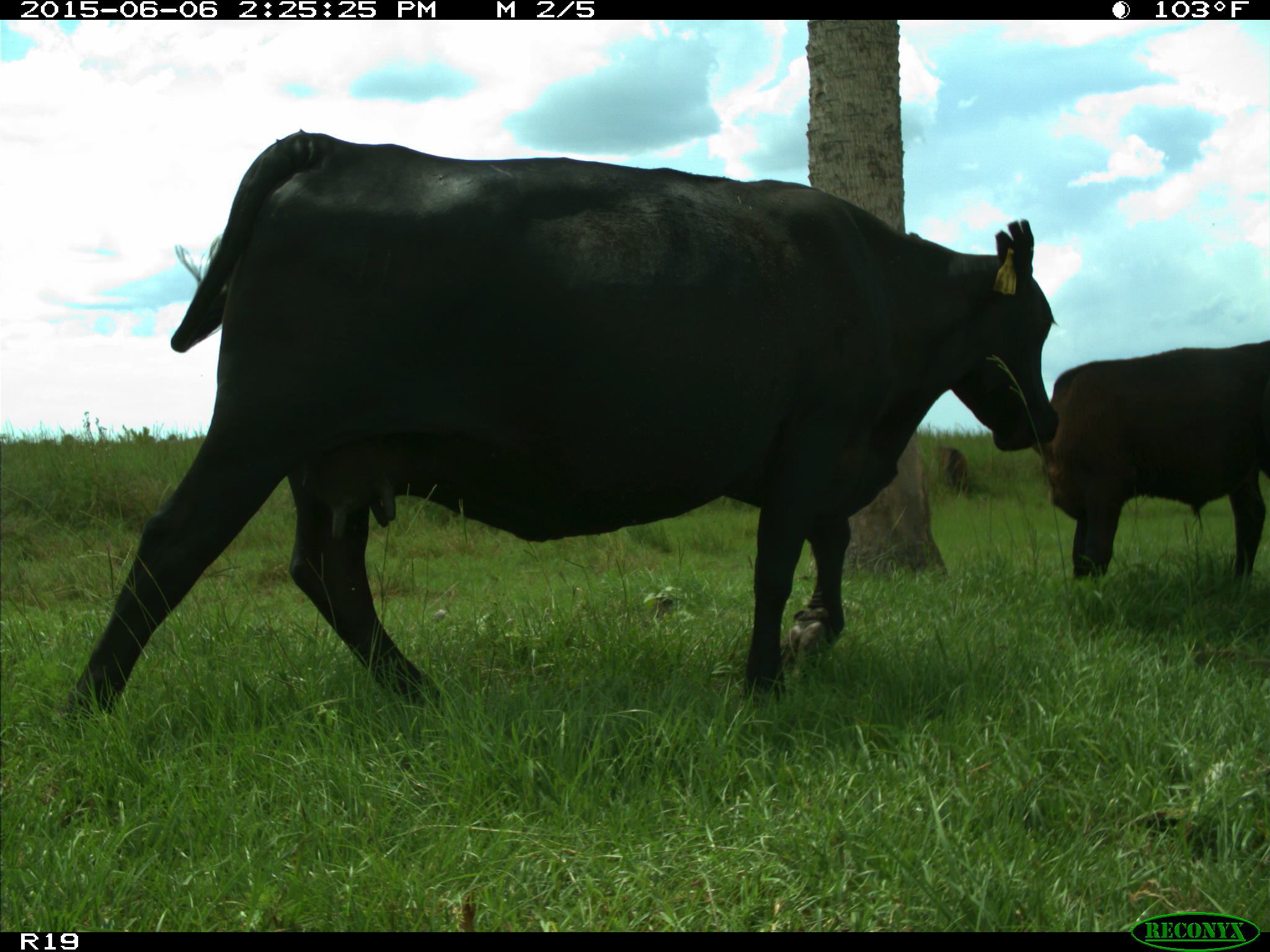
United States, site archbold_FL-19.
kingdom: Animalia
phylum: Chordata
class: Mammalia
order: Artiodactyla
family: Bovidae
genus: Bos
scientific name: Bos taurus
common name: domestic cow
Bos taurus (domestic cow).